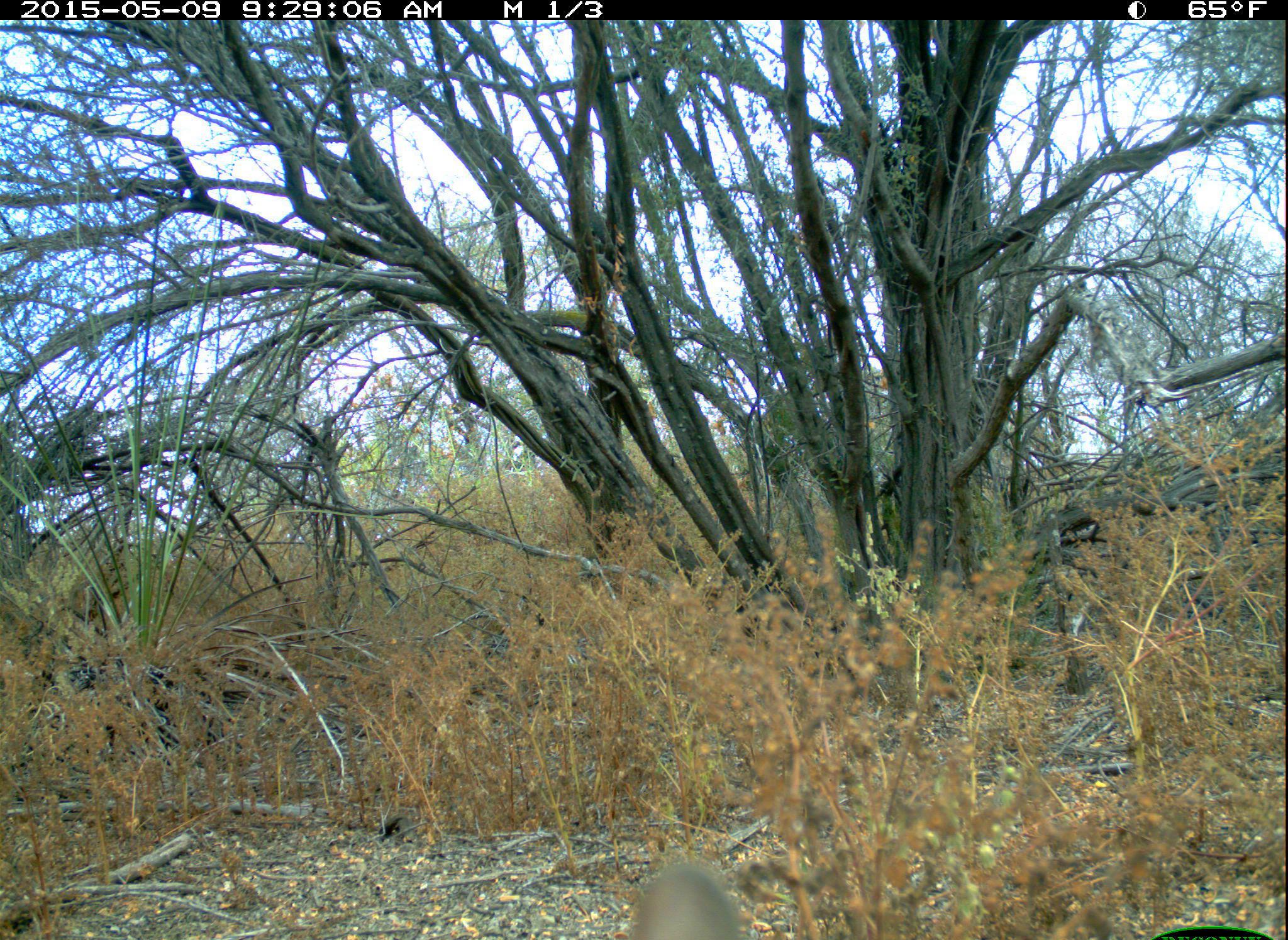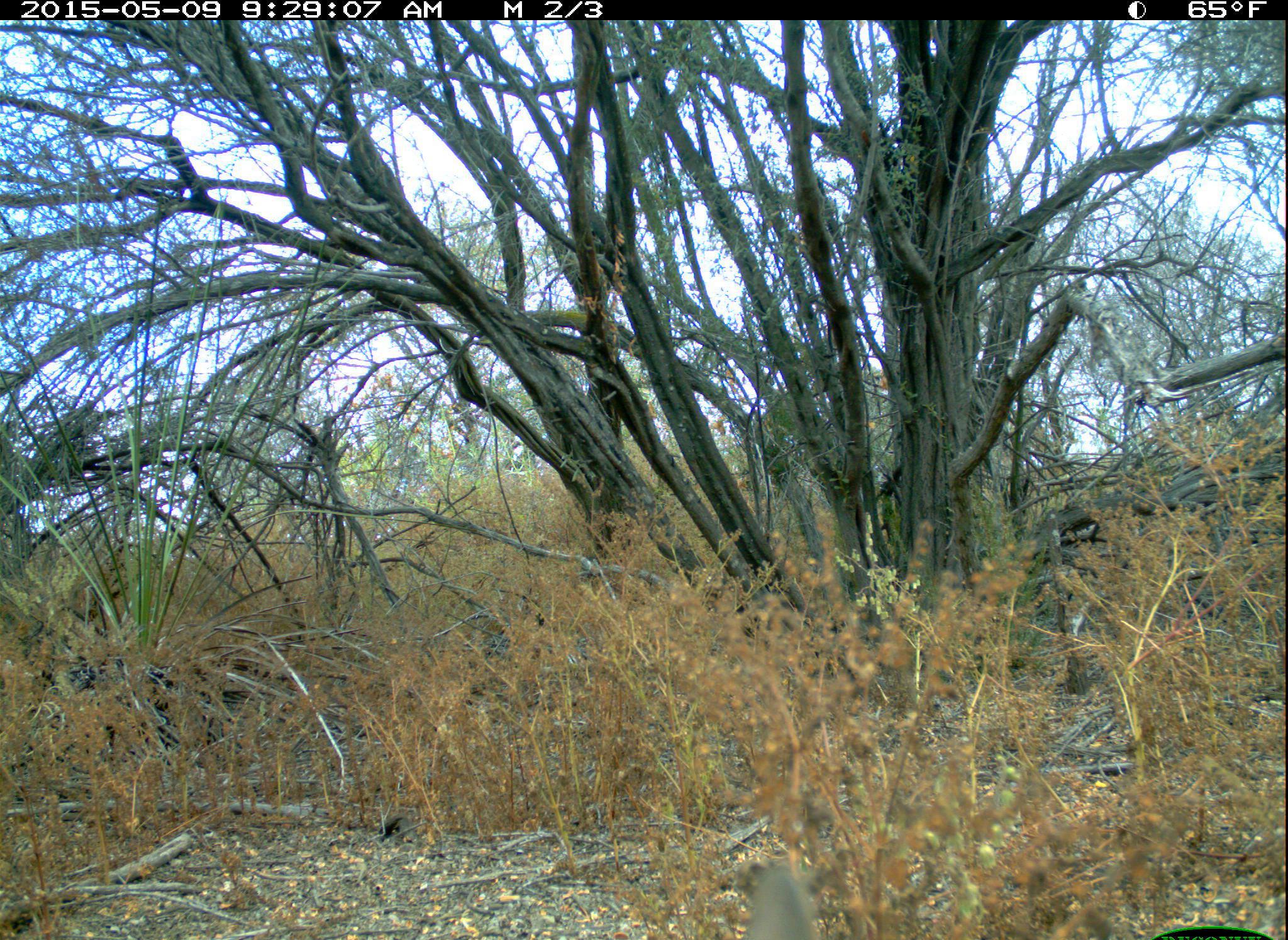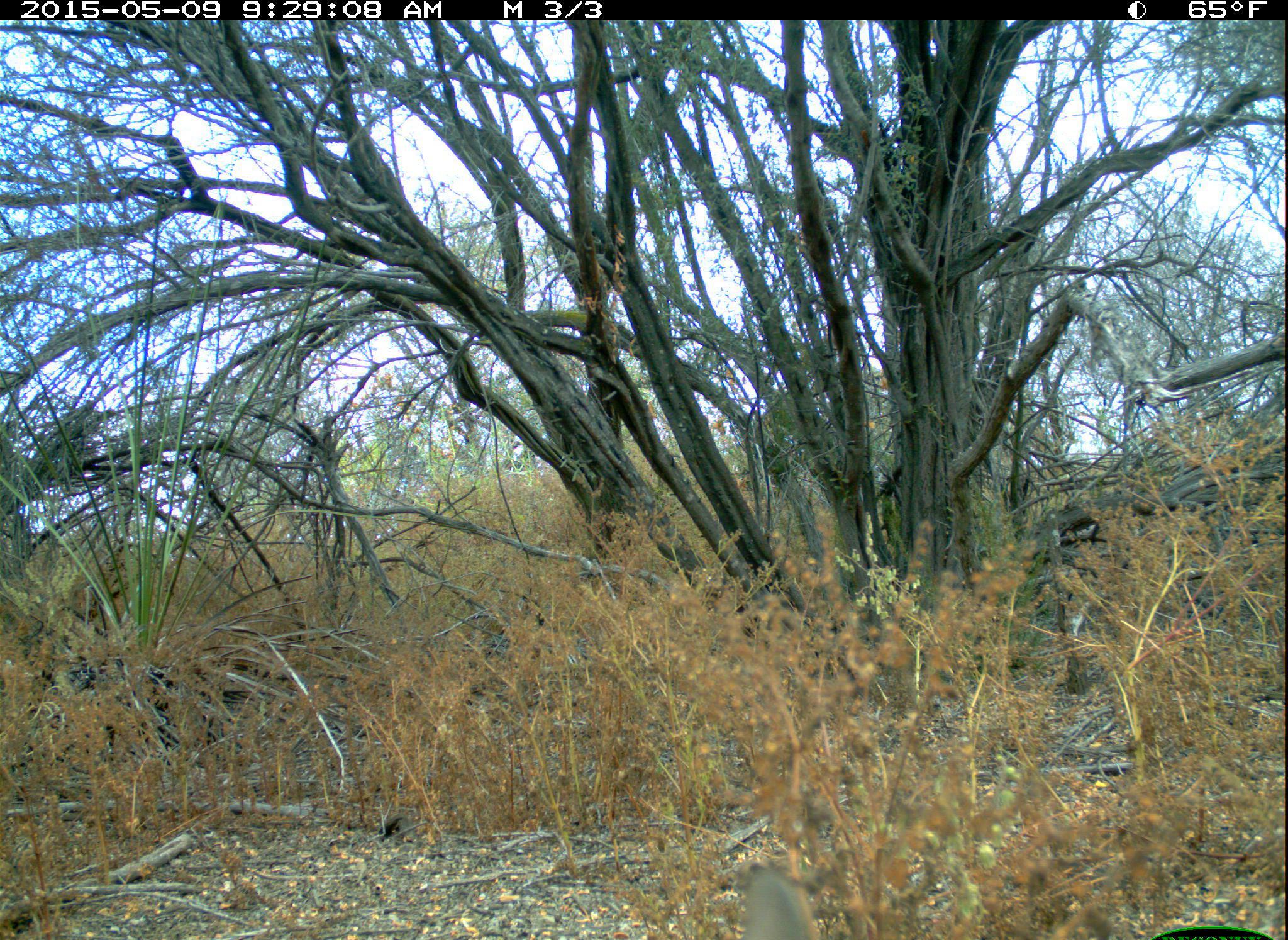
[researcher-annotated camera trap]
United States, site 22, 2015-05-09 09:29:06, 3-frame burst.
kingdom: Animalia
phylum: Chordata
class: Mammalia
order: Lagomorpha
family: Leporidae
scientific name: Leporidae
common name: rabbits and hares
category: rabbit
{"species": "rabbit (rabbits and hares) (Leporidae)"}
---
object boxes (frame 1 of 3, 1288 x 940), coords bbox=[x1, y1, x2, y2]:
rabbit: bbox=[628, 863, 743, 940]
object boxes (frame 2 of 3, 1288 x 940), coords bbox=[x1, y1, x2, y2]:
rabbit: bbox=[741, 859, 818, 940]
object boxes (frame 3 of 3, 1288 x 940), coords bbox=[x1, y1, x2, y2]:
rabbit: bbox=[740, 866, 817, 940]